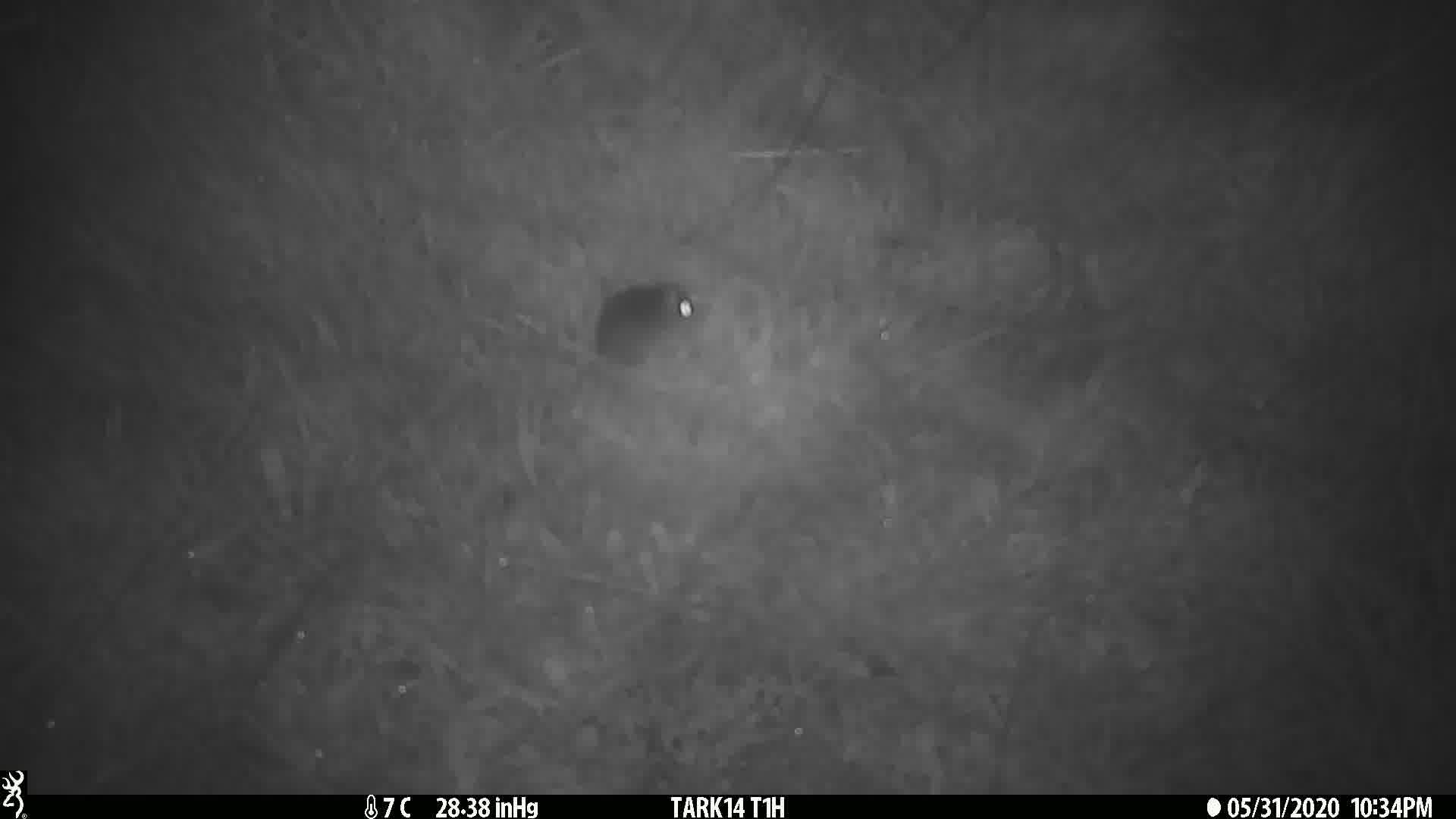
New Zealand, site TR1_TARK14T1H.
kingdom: Animalia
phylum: Chordata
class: Mammalia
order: Rodentia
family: Muridae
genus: Mus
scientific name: Mus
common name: mouse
Mouse (Mus).